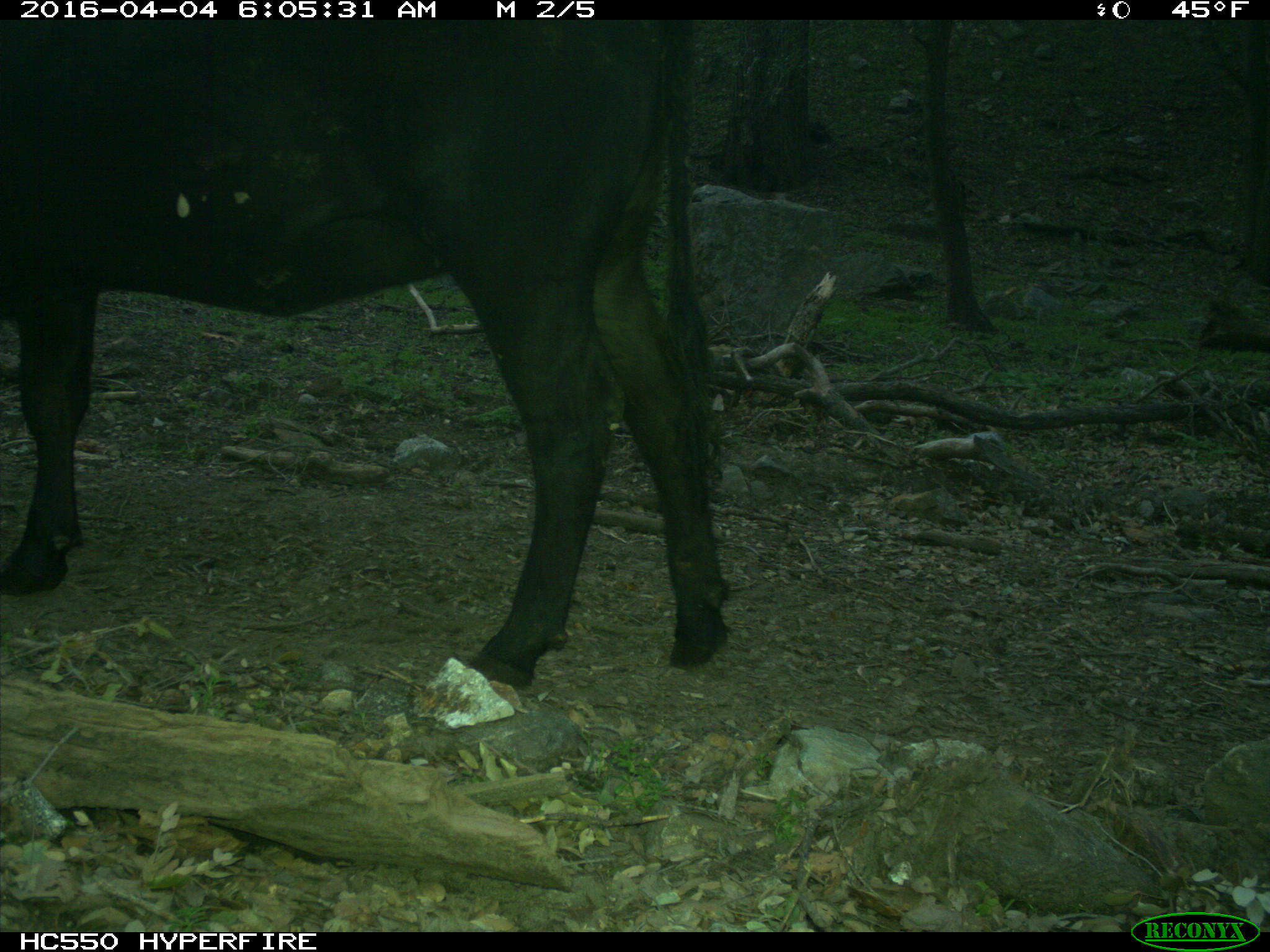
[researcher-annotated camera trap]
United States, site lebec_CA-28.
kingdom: Animalia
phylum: Chordata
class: Mammalia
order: Artiodactyla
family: Bovidae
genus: Bos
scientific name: Bos taurus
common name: domestic cow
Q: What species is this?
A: Bos taurus (domestic cow).